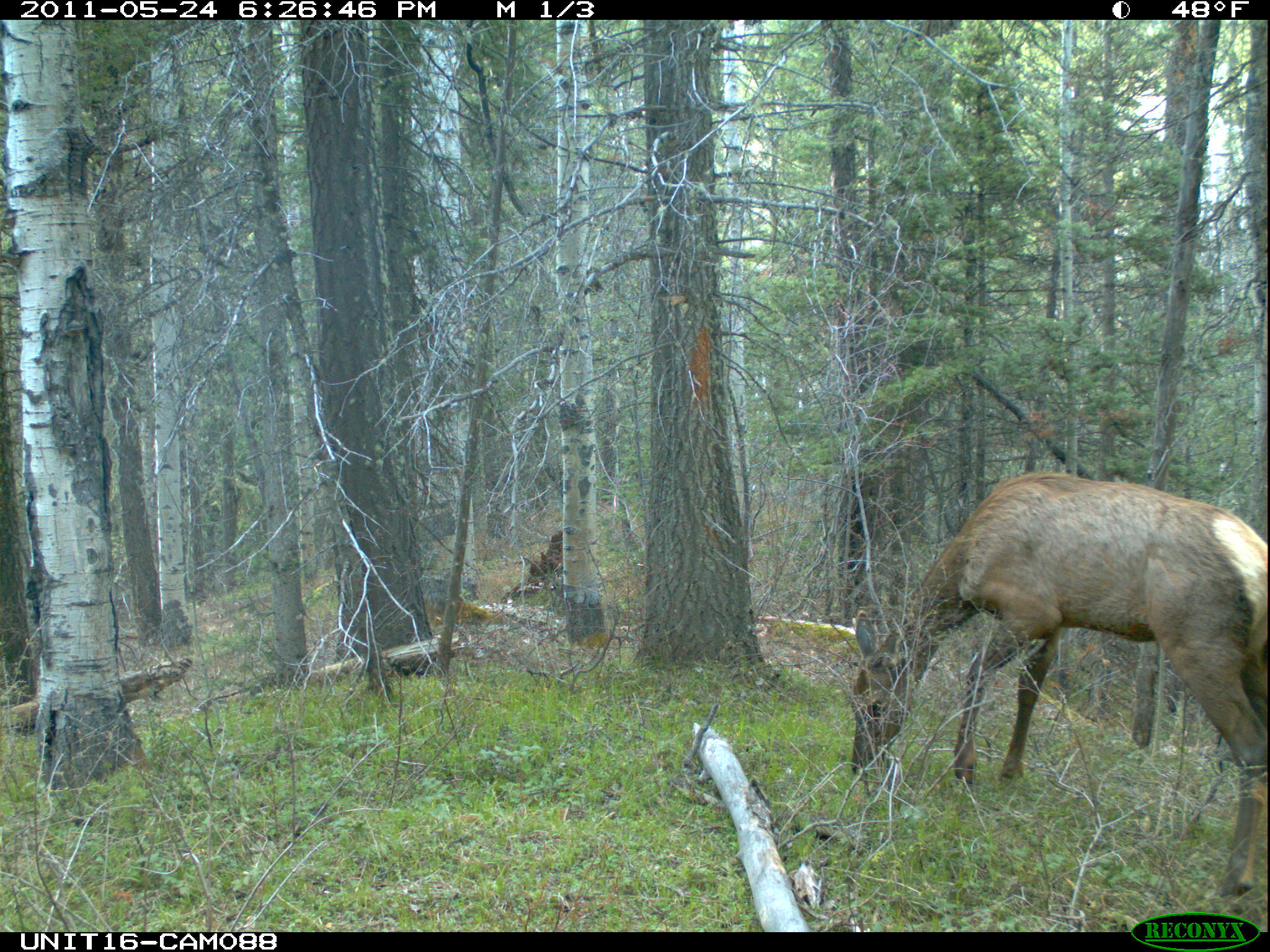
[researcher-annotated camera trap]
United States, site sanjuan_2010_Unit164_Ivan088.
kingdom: Animalia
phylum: Chordata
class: Mammalia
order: Artiodactyla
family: Cervidae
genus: Cervus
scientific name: Cervus elaphus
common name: red deer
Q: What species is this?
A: Cervus elaphus (red deer).